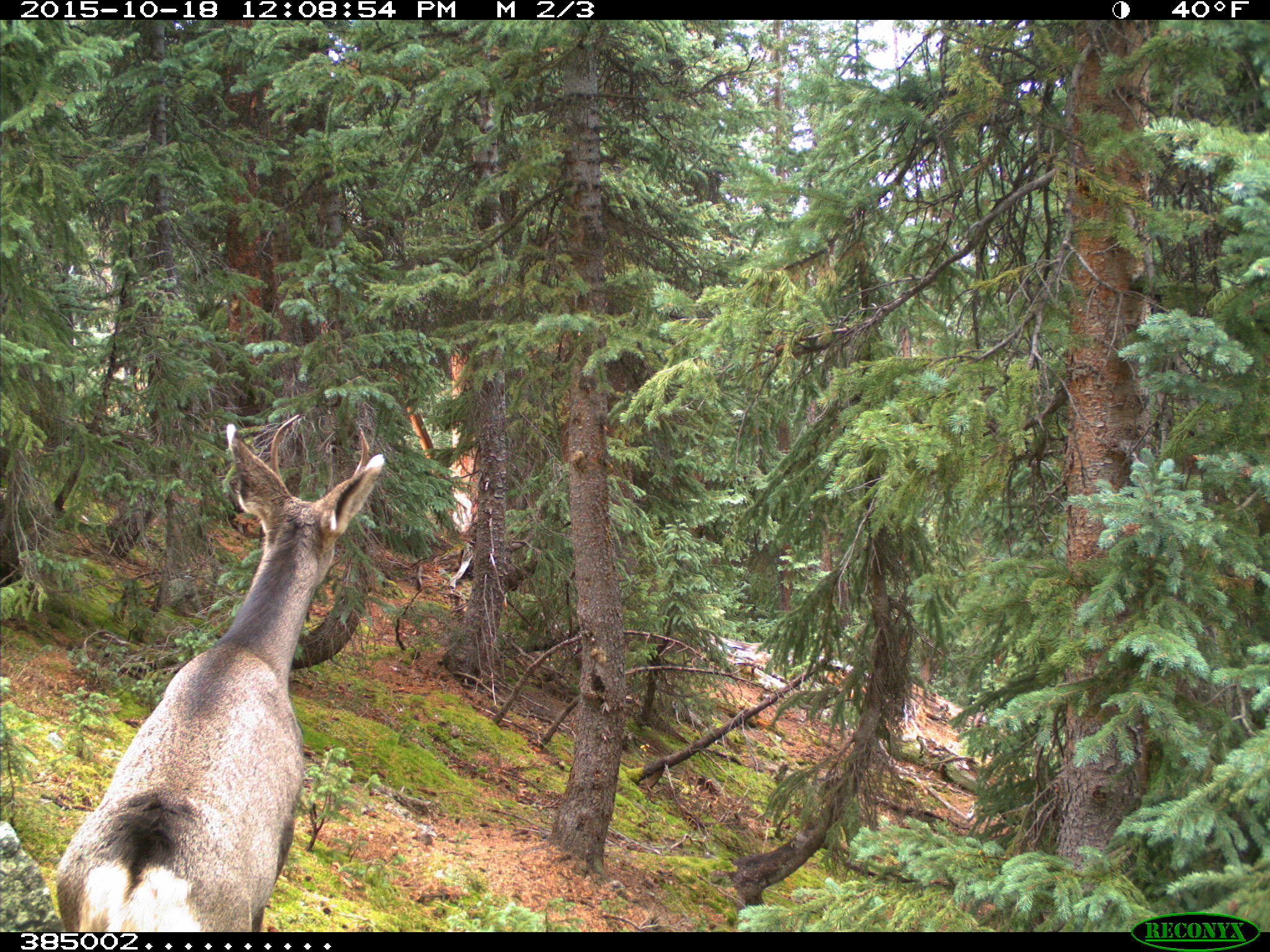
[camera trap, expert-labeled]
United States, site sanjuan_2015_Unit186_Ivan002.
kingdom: Animalia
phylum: Chordata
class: Mammalia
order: Artiodactyla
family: Cervidae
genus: Odocoileus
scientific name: Odocoileus hemionus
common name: mule deer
Odocoileus hemionus (mule deer).